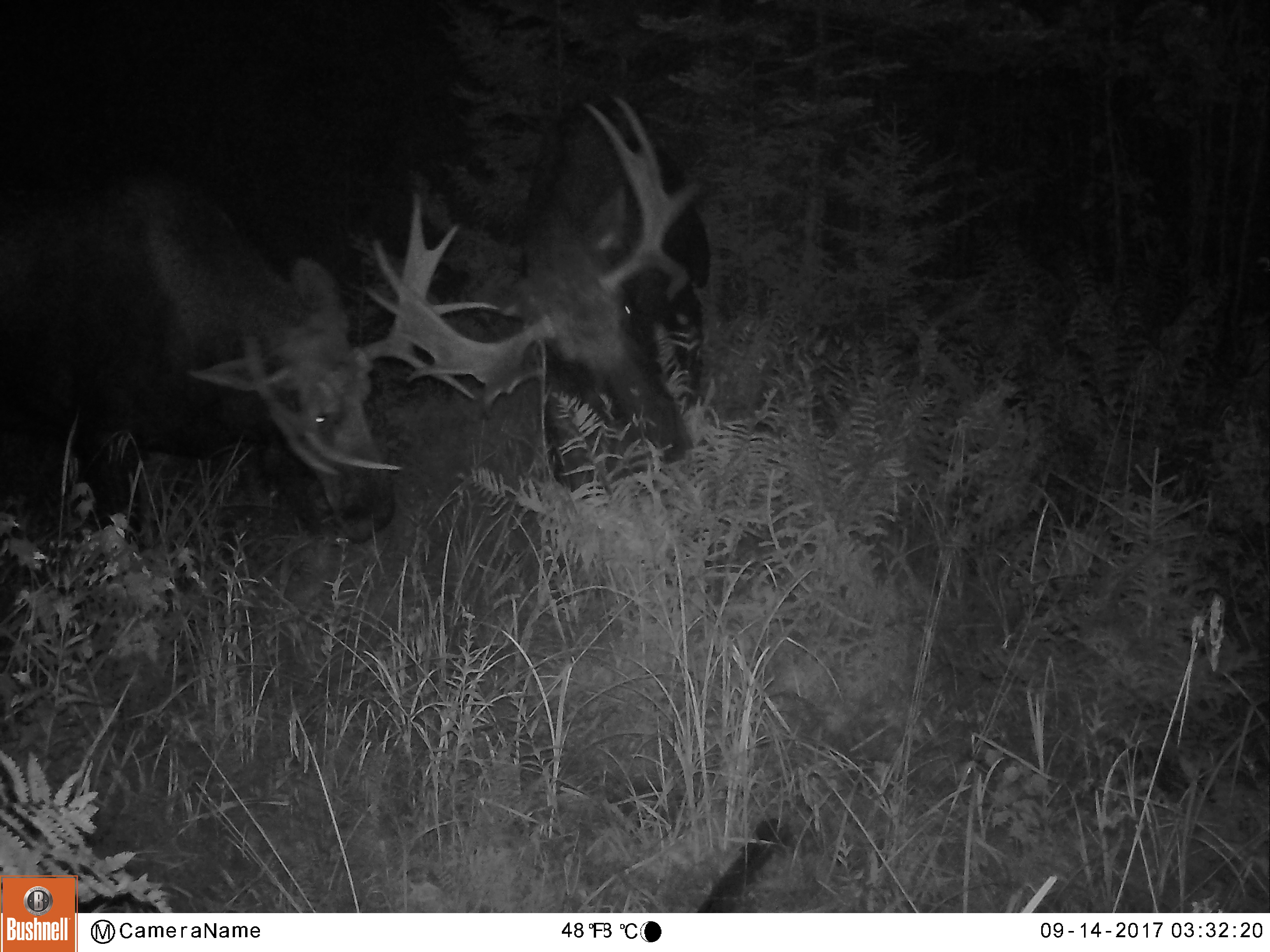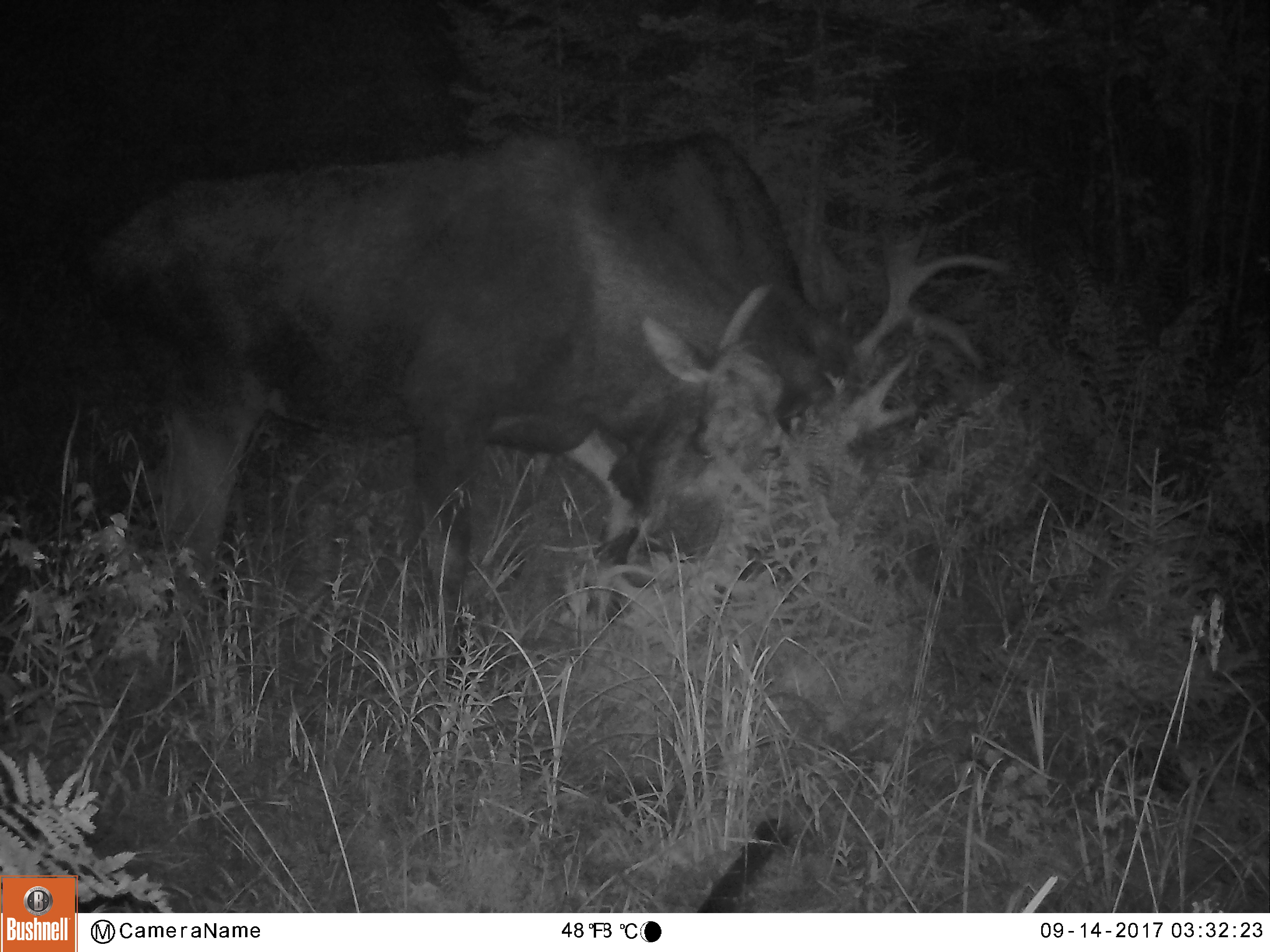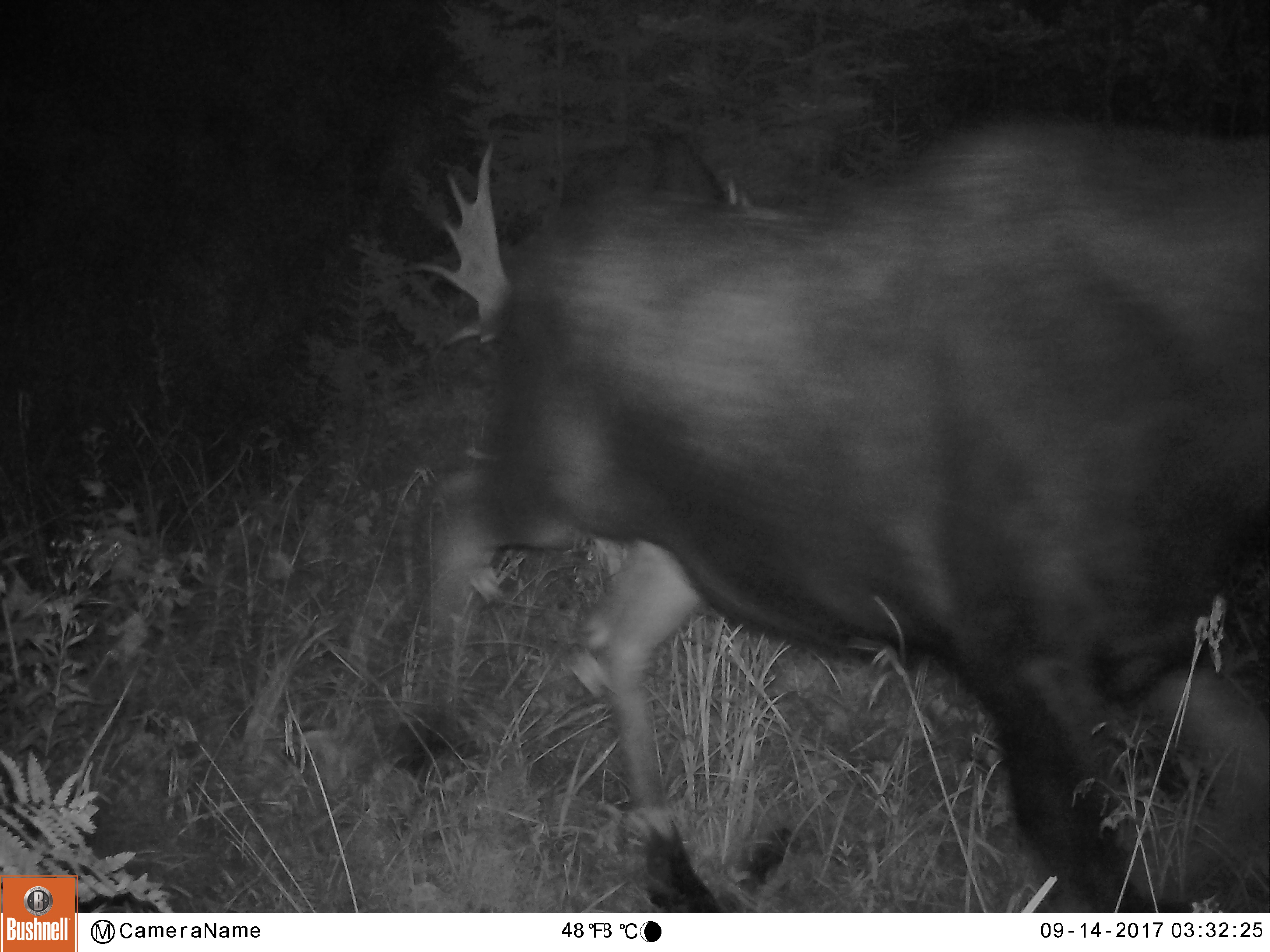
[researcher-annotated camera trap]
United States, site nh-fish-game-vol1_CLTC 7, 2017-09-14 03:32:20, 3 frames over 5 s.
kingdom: Animalia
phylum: Chordata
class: Mammalia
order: Artiodactyla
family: Cervidae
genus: Alces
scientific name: Alces alces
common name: moose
Moose (Alces alces).